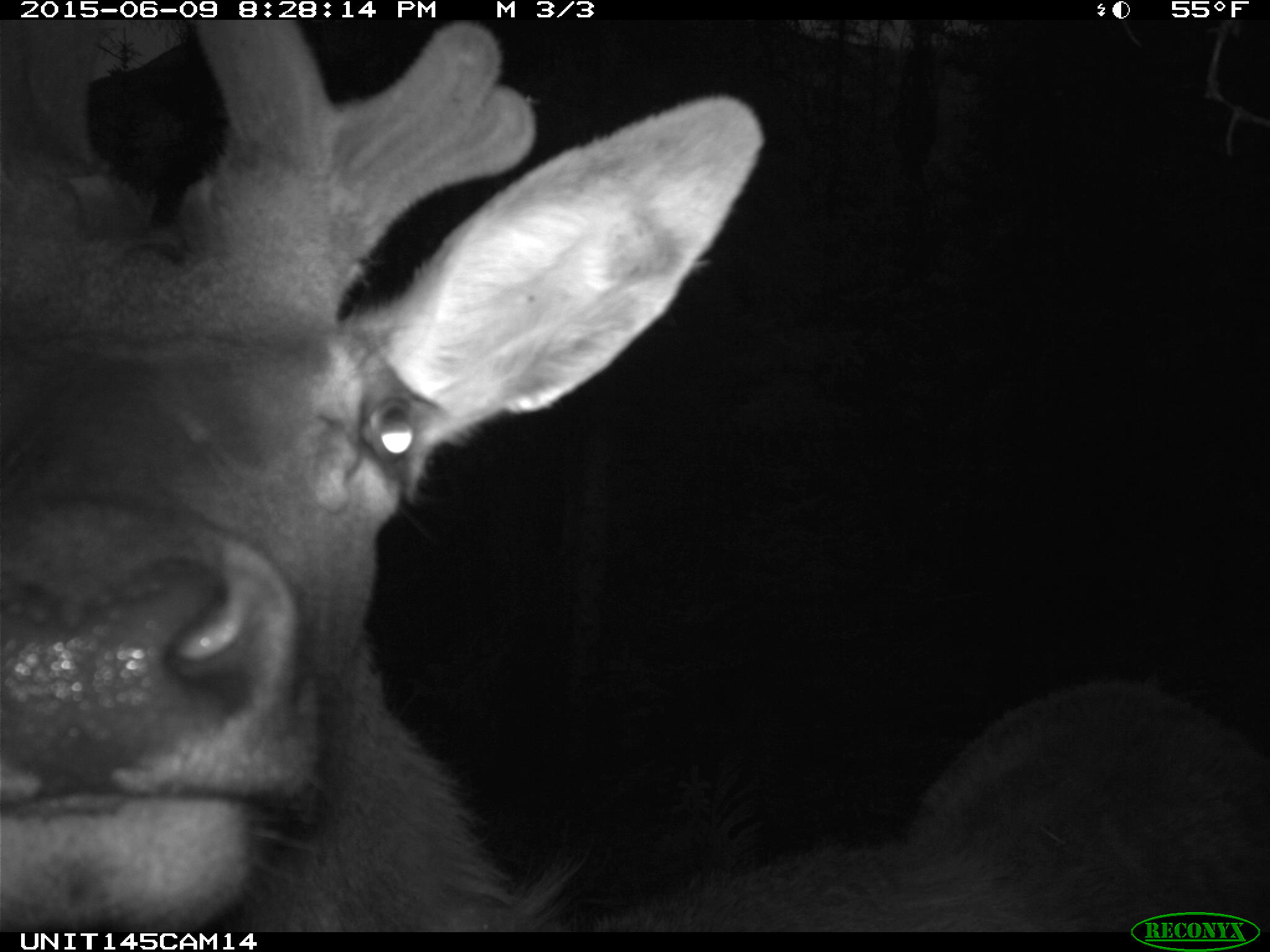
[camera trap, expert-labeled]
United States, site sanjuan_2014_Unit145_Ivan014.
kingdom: Animalia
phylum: Chordata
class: Mammalia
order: Artiodactyla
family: Cervidae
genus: Cervus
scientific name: Cervus elaphus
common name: red deer